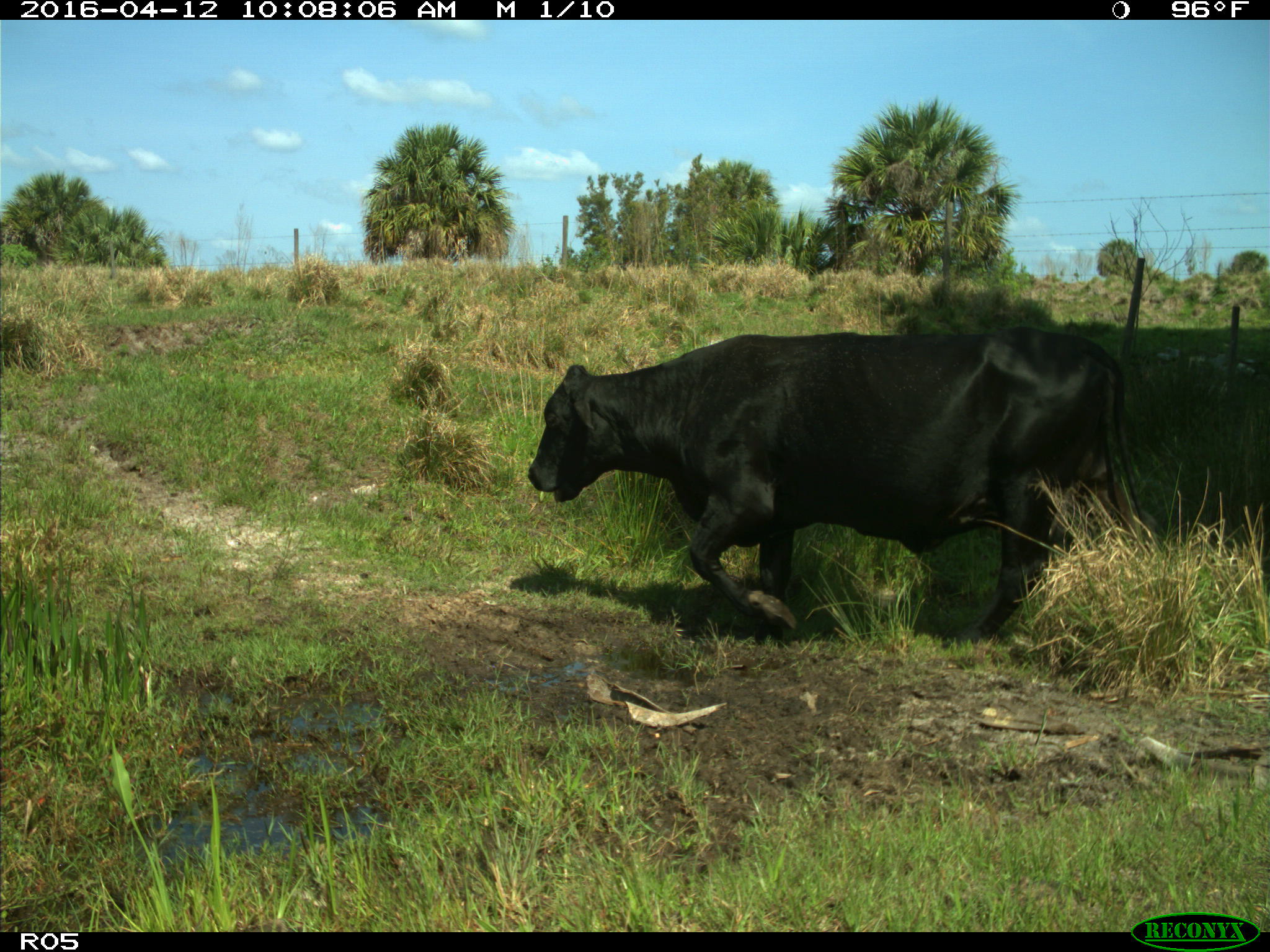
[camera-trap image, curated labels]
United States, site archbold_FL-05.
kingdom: Animalia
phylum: Chordata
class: Mammalia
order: Artiodactyla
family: Bovidae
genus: Bos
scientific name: Bos taurus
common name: domestic cow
Bos taurus (domestic cow).